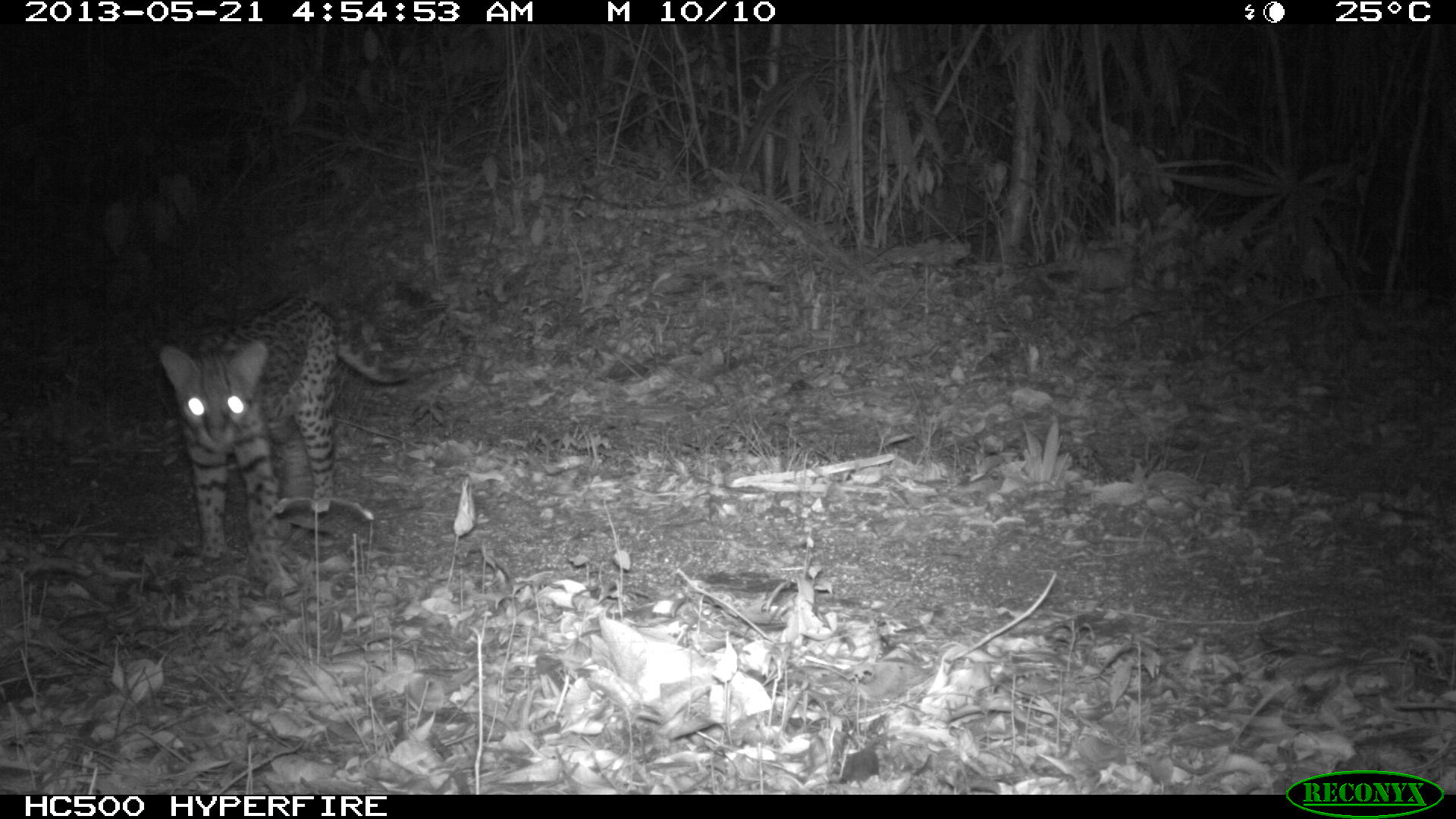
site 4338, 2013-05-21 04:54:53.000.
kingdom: Animalia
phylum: Chordata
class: Mammalia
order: Carnivora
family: Felidae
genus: Leopardus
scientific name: Leopardus pardalis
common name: ocelot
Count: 1.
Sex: female.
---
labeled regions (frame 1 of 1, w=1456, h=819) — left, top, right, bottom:
leopardus pardalis: 157, 294, 416, 599